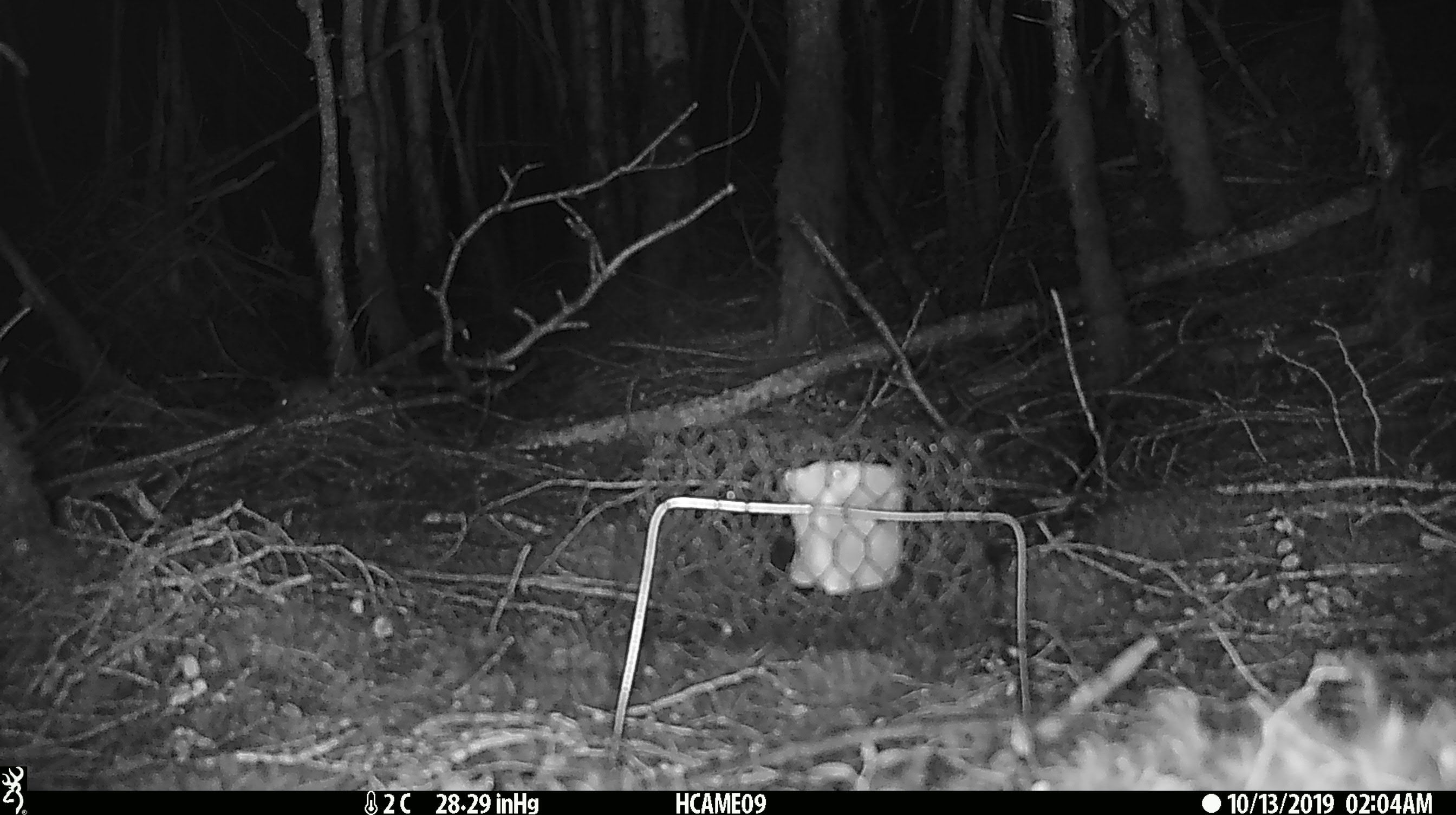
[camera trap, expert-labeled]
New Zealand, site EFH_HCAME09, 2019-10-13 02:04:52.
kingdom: Animalia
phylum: Chordata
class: Mammalia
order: Rodentia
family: Muridae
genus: Mus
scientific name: Mus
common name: mouse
Mouse (Mus).